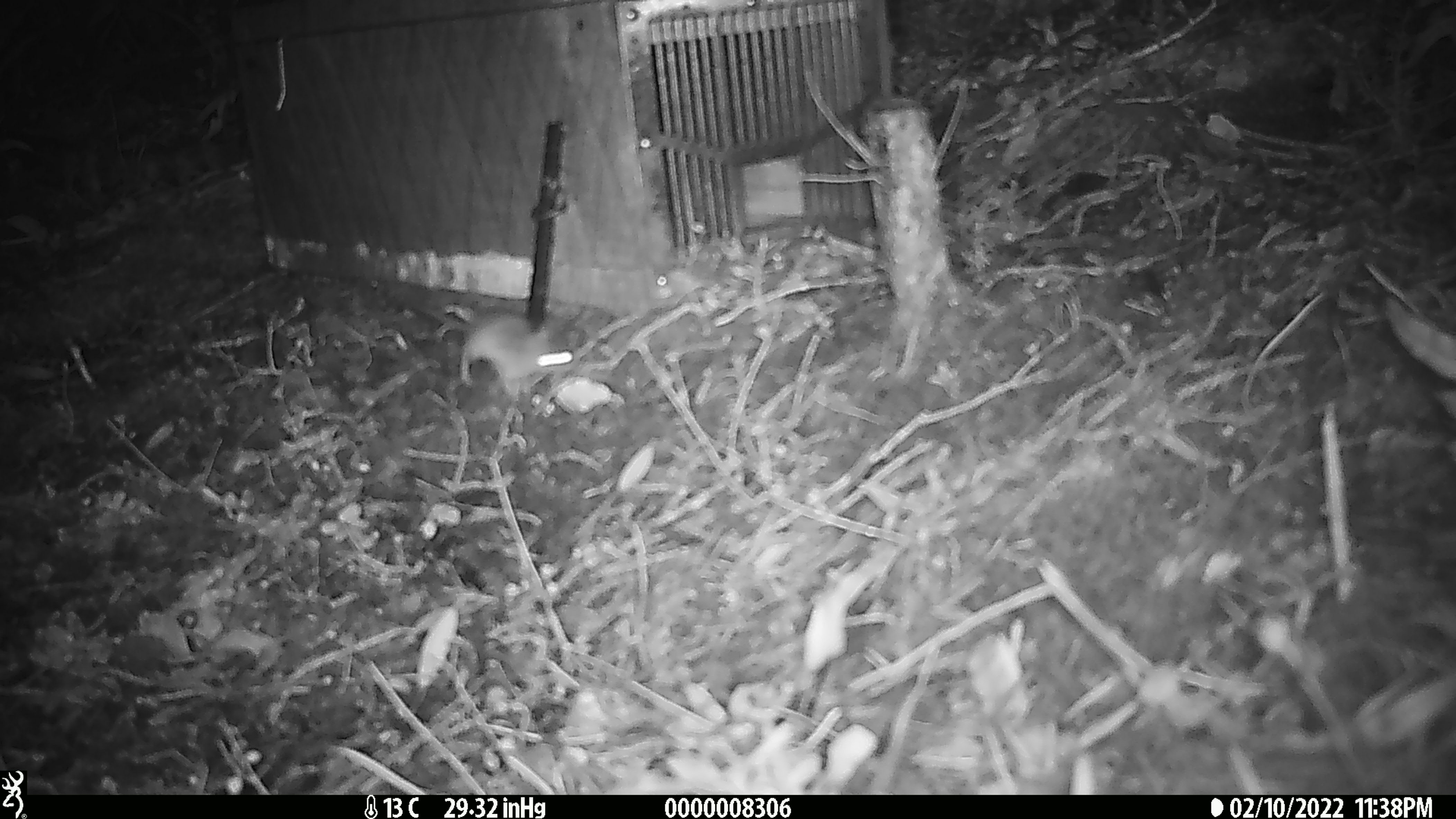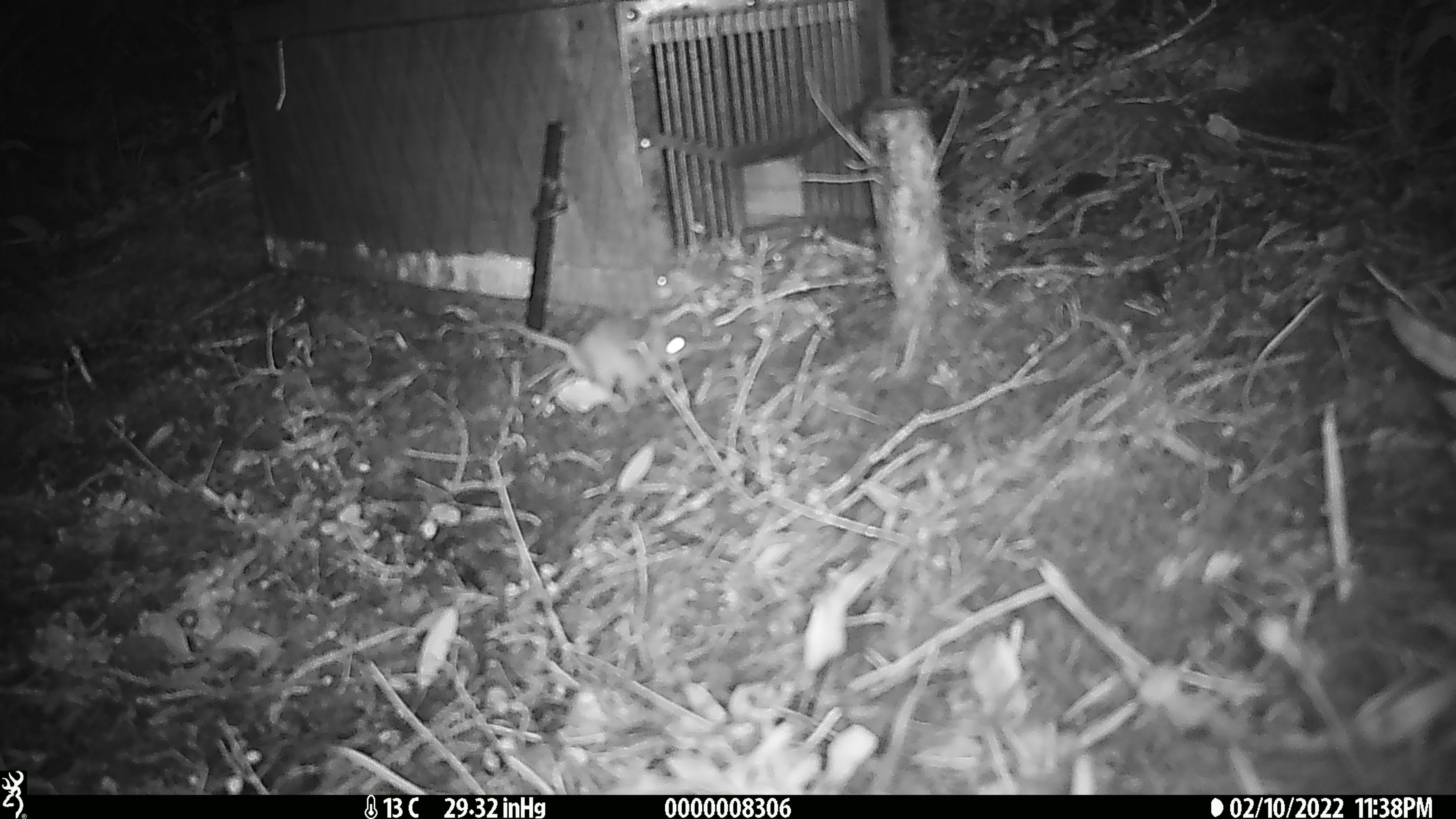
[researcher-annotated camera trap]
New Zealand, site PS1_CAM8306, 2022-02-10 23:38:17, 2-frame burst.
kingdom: Animalia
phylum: Chordata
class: Mammalia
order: Rodentia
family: Muridae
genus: Mus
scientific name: Mus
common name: mouse